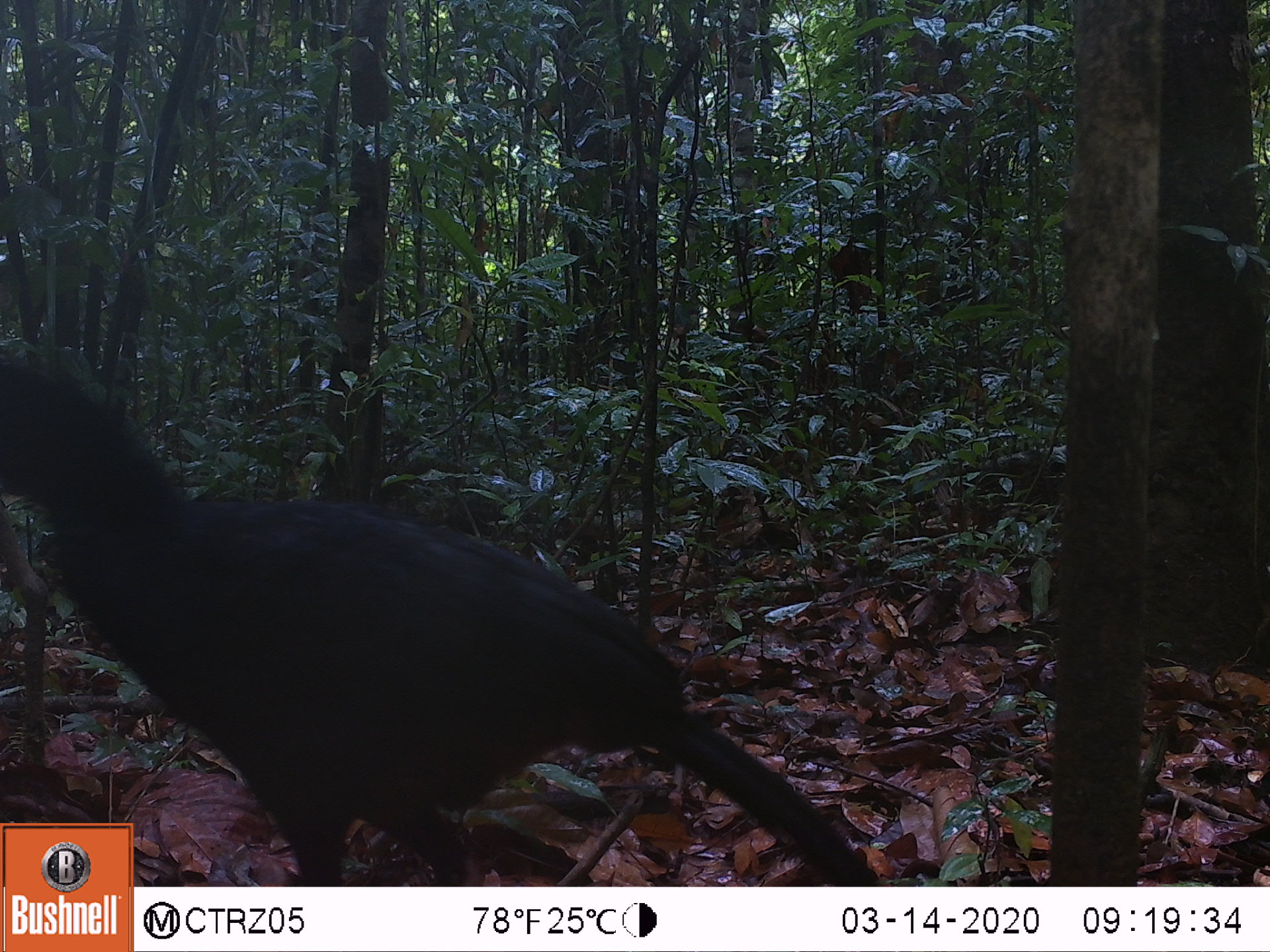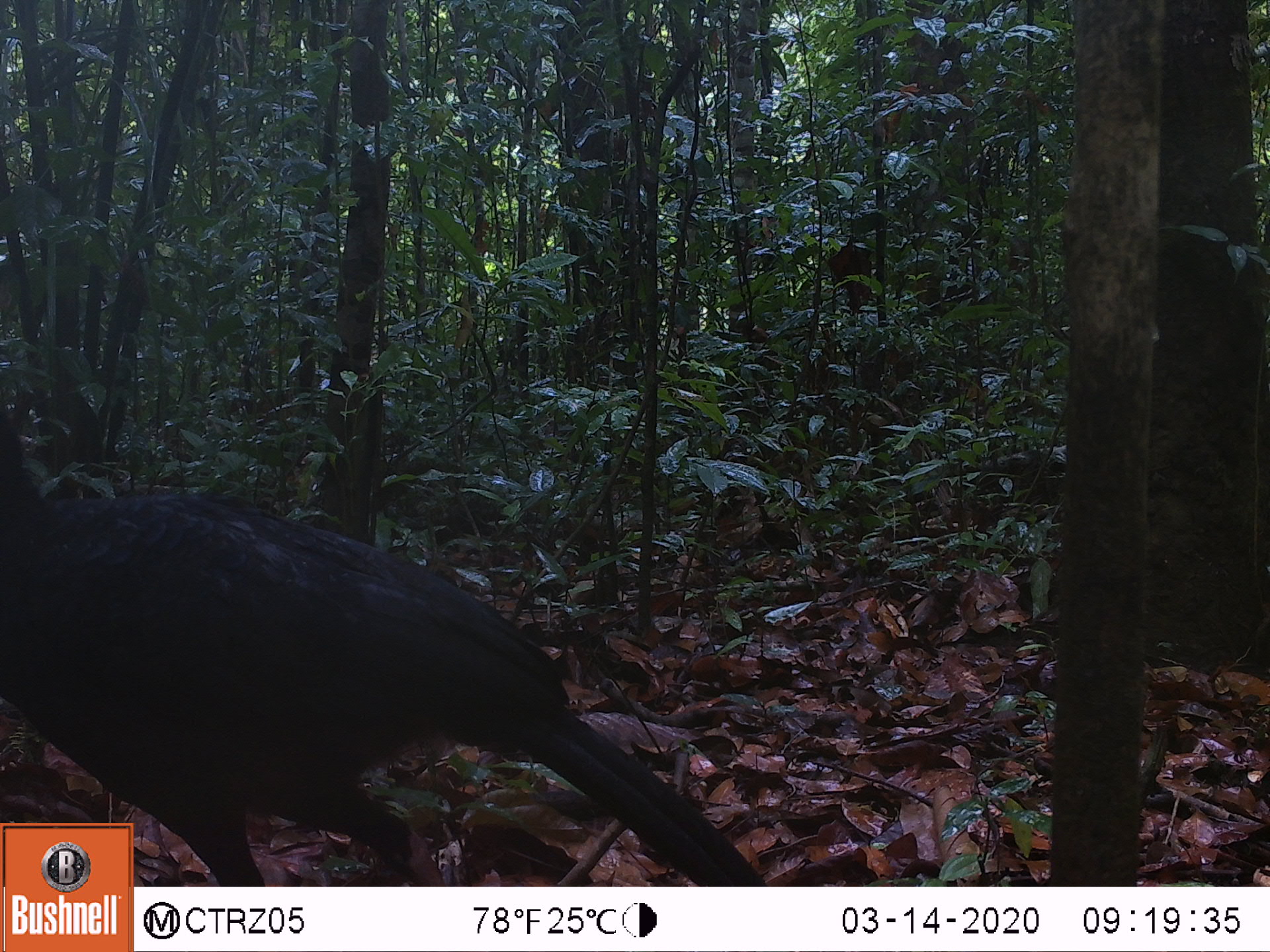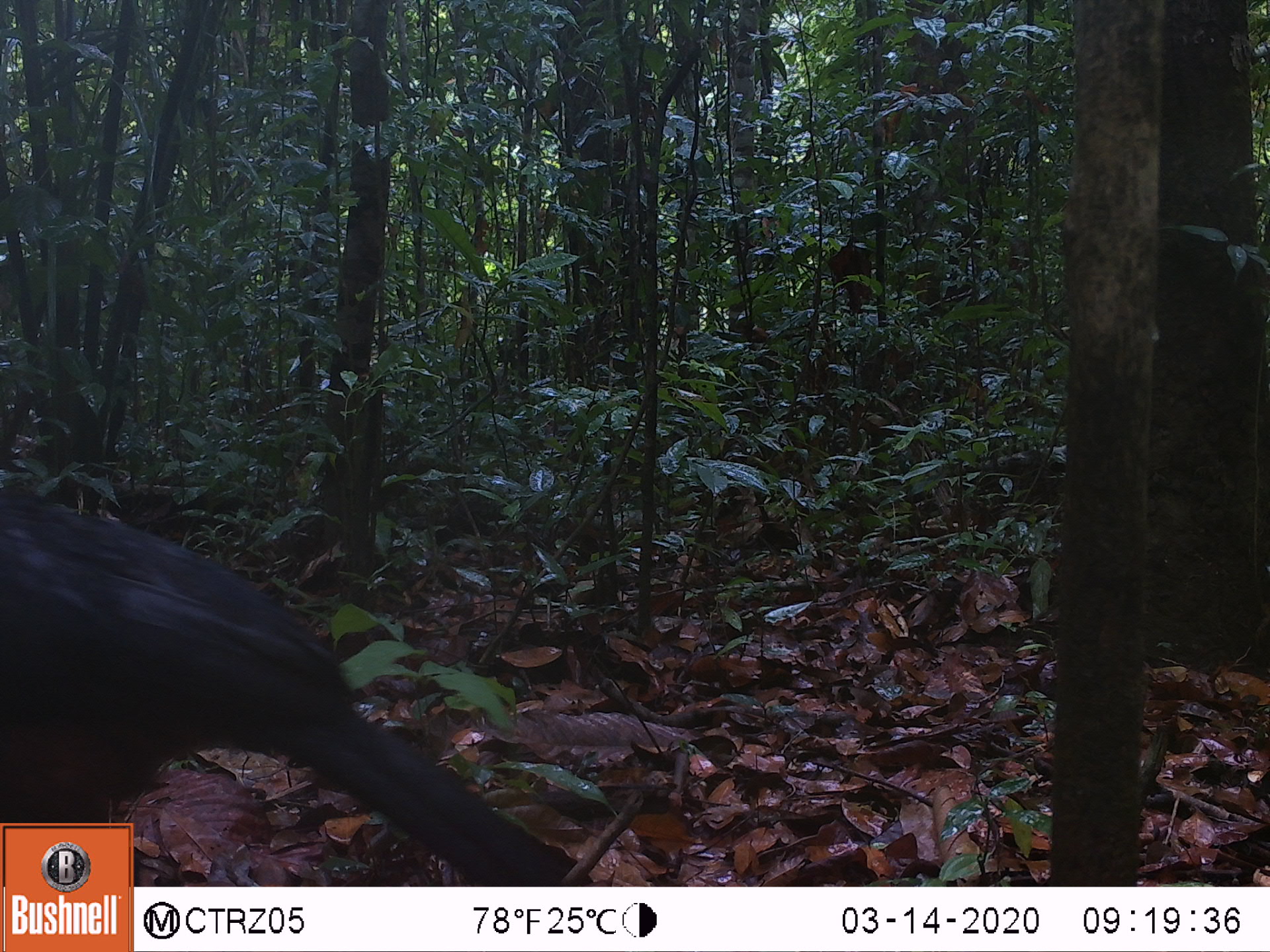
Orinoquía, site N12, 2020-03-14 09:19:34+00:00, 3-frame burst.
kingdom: Animalia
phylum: Chordata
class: Aves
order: Galliformes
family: Cracidae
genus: Mitu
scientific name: Mitu salvini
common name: salvin's currasow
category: salvins curassow